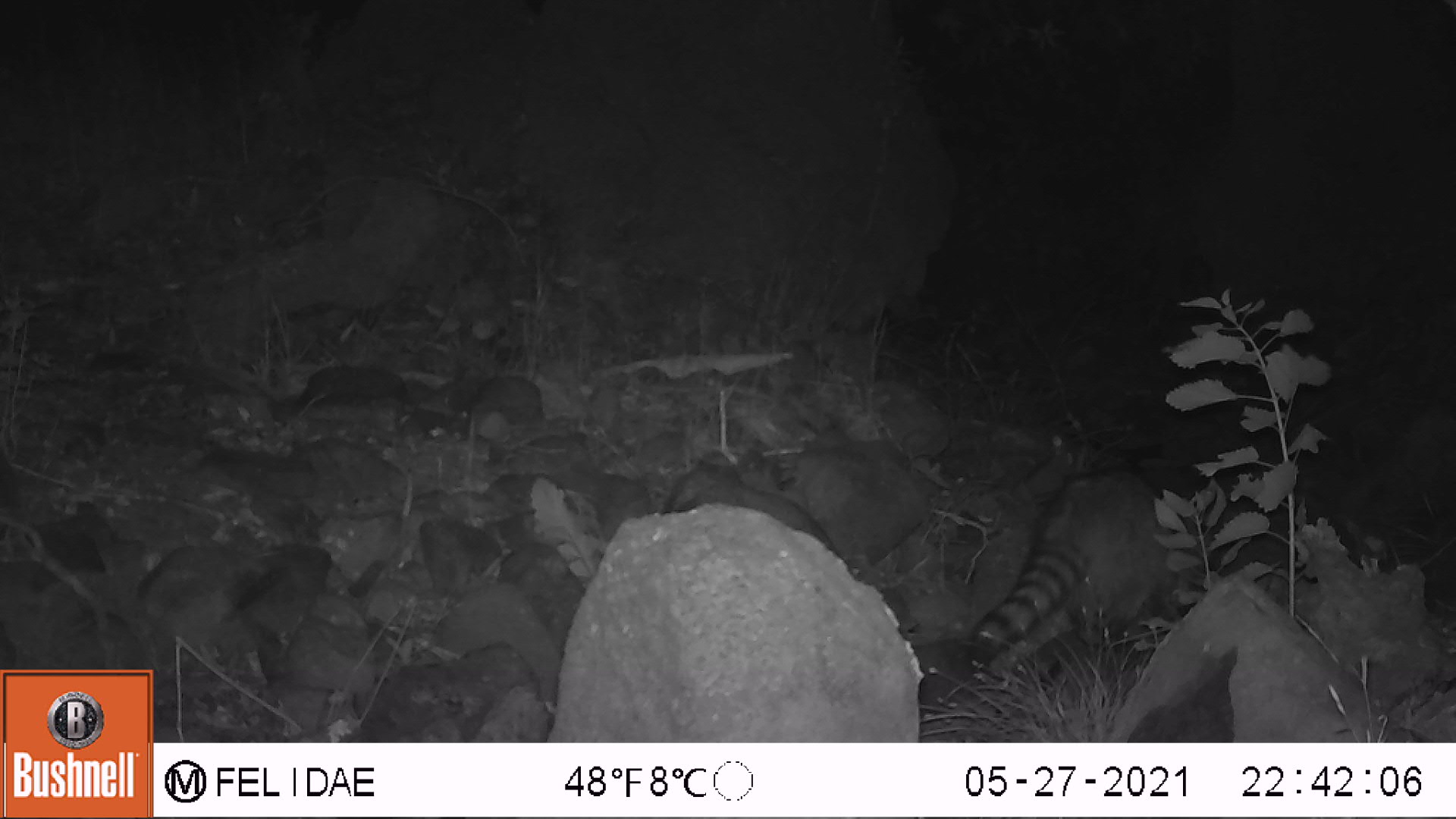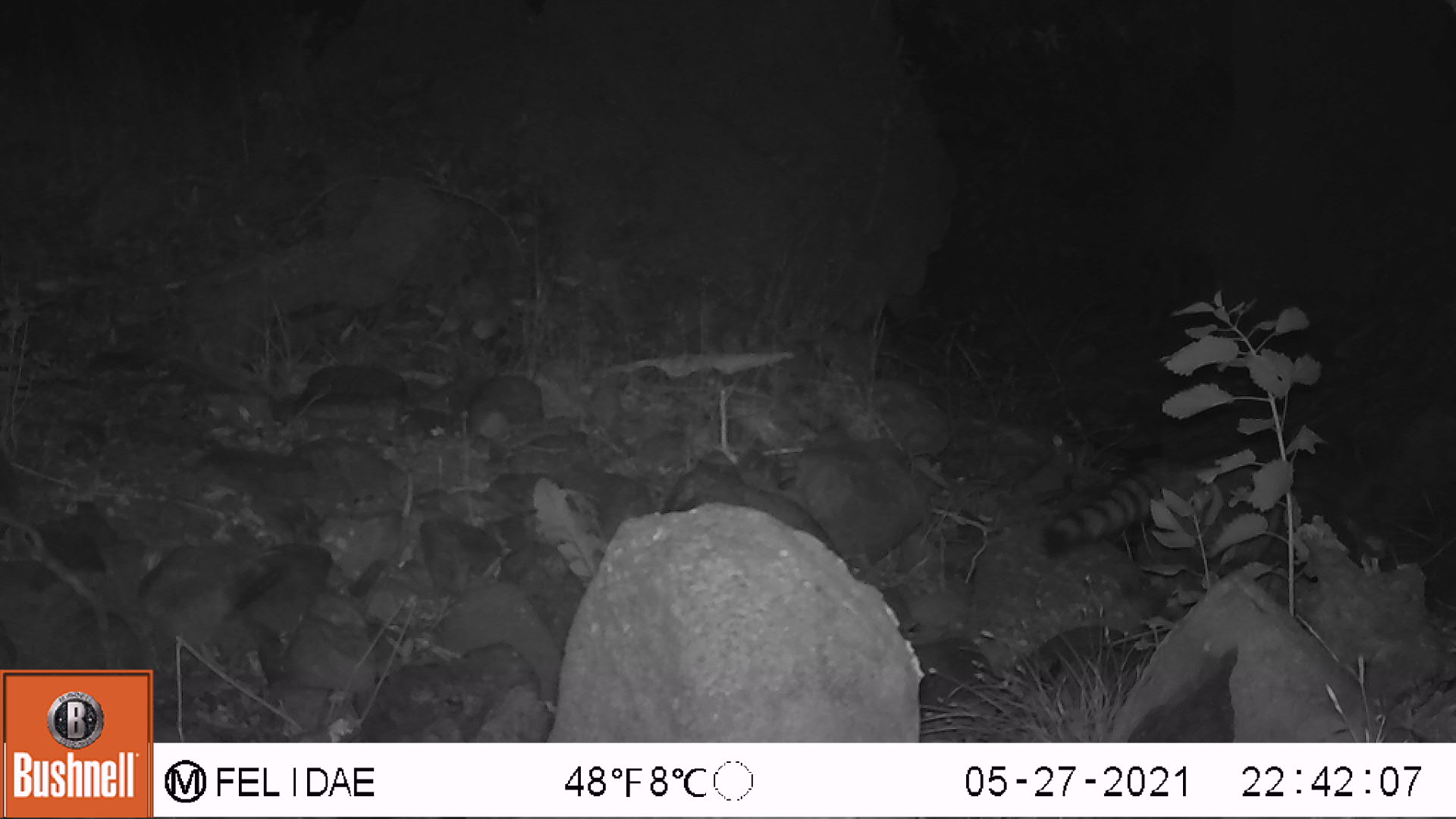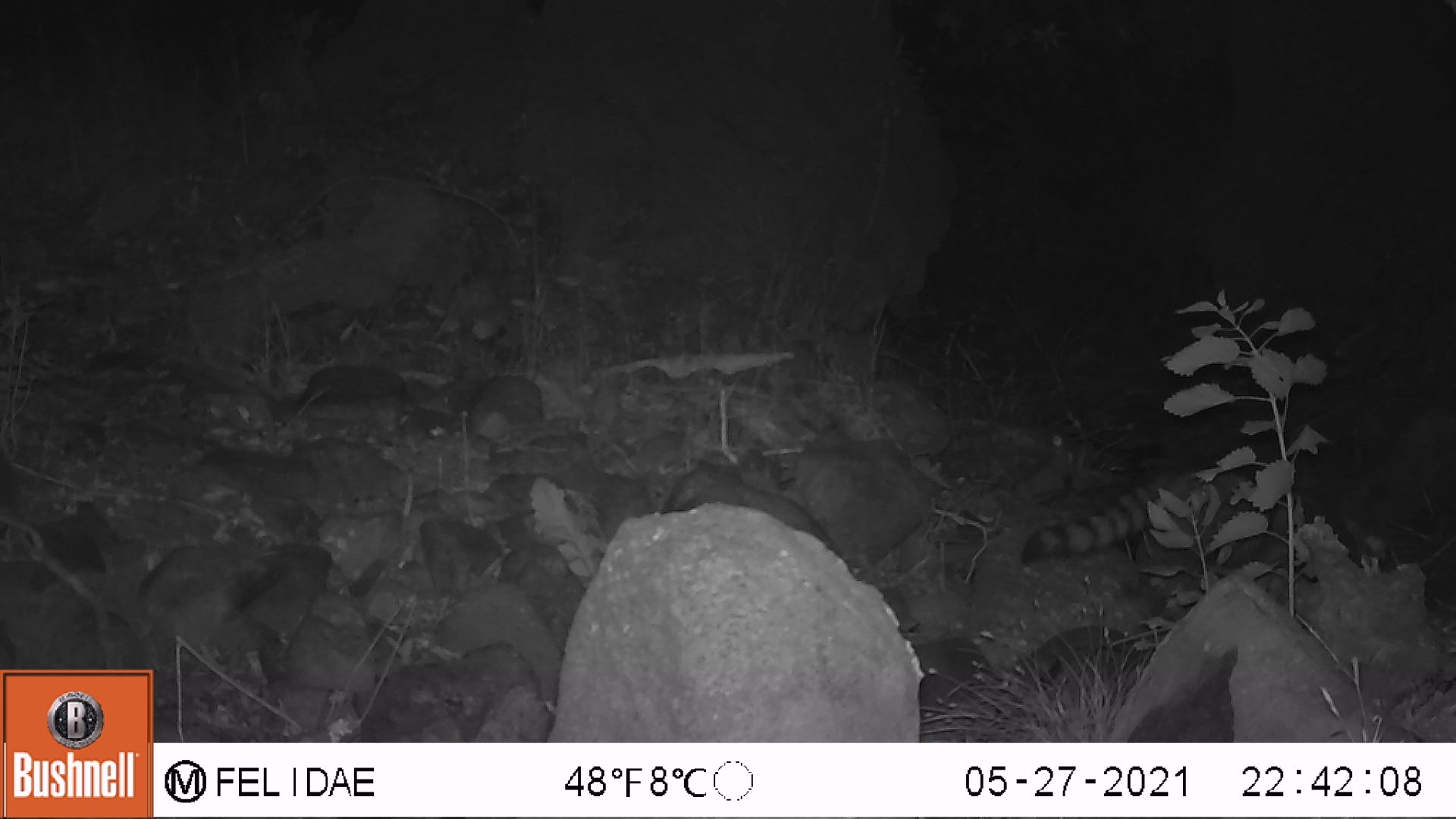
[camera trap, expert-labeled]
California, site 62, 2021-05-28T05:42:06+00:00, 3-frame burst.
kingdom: Animalia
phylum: Chordata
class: Mammalia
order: Carnivora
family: Procyonidae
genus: Procyon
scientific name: Procyon lotor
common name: raccoon